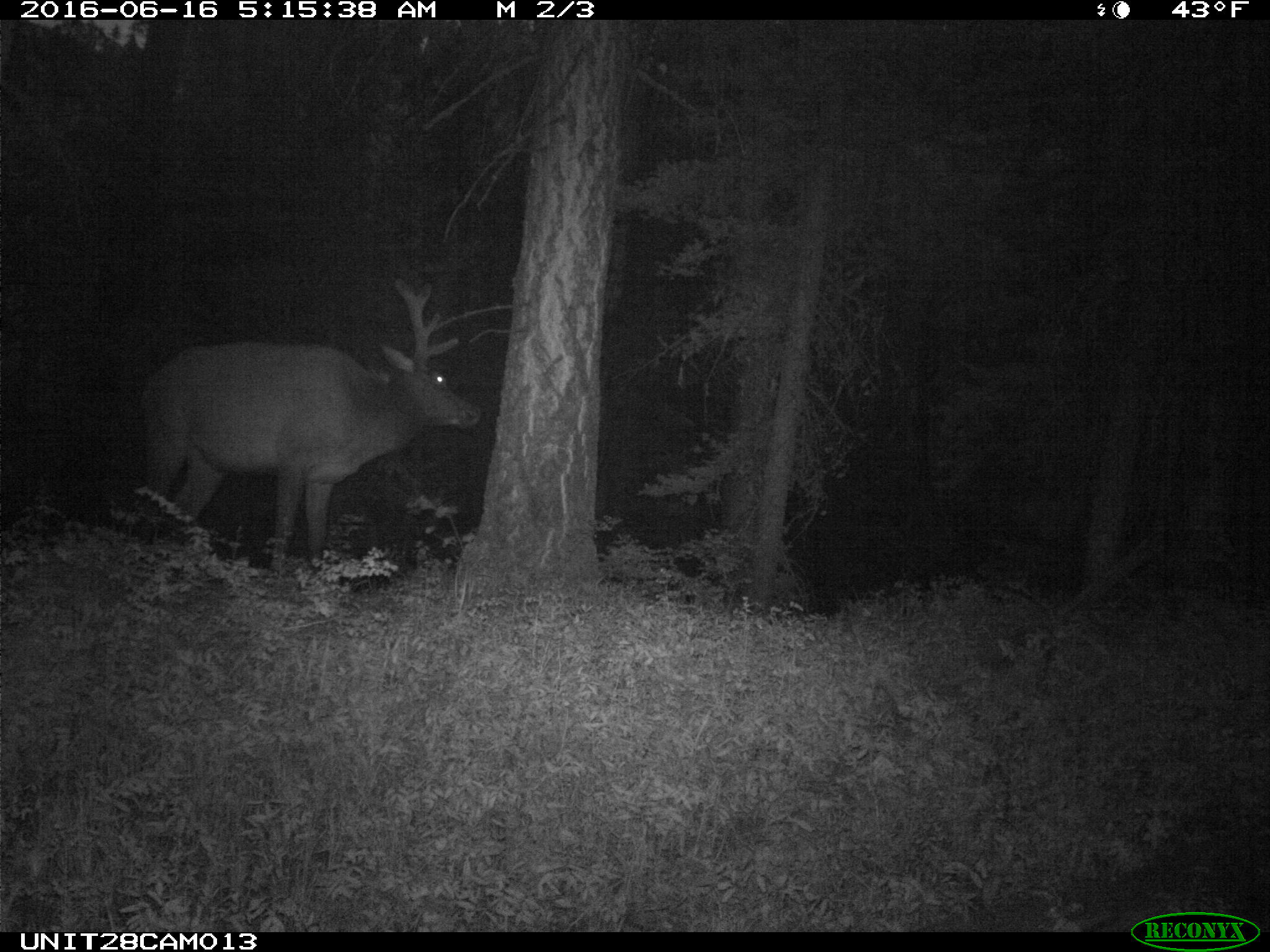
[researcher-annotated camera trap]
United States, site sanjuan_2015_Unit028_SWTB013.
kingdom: Animalia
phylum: Chordata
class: Mammalia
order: Artiodactyla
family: Cervidae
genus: Cervus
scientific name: Cervus elaphus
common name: red deer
Cervus elaphus (red deer).